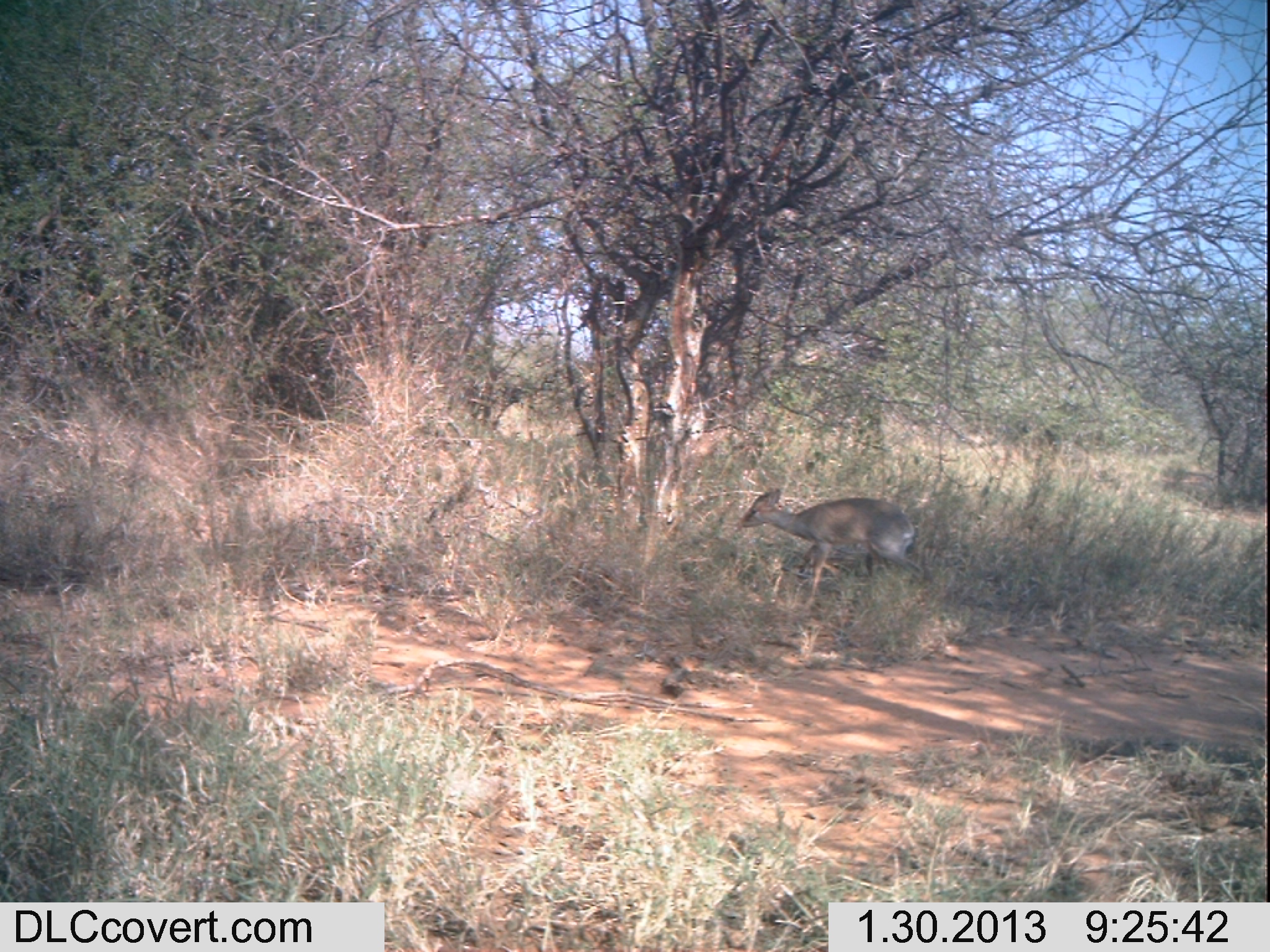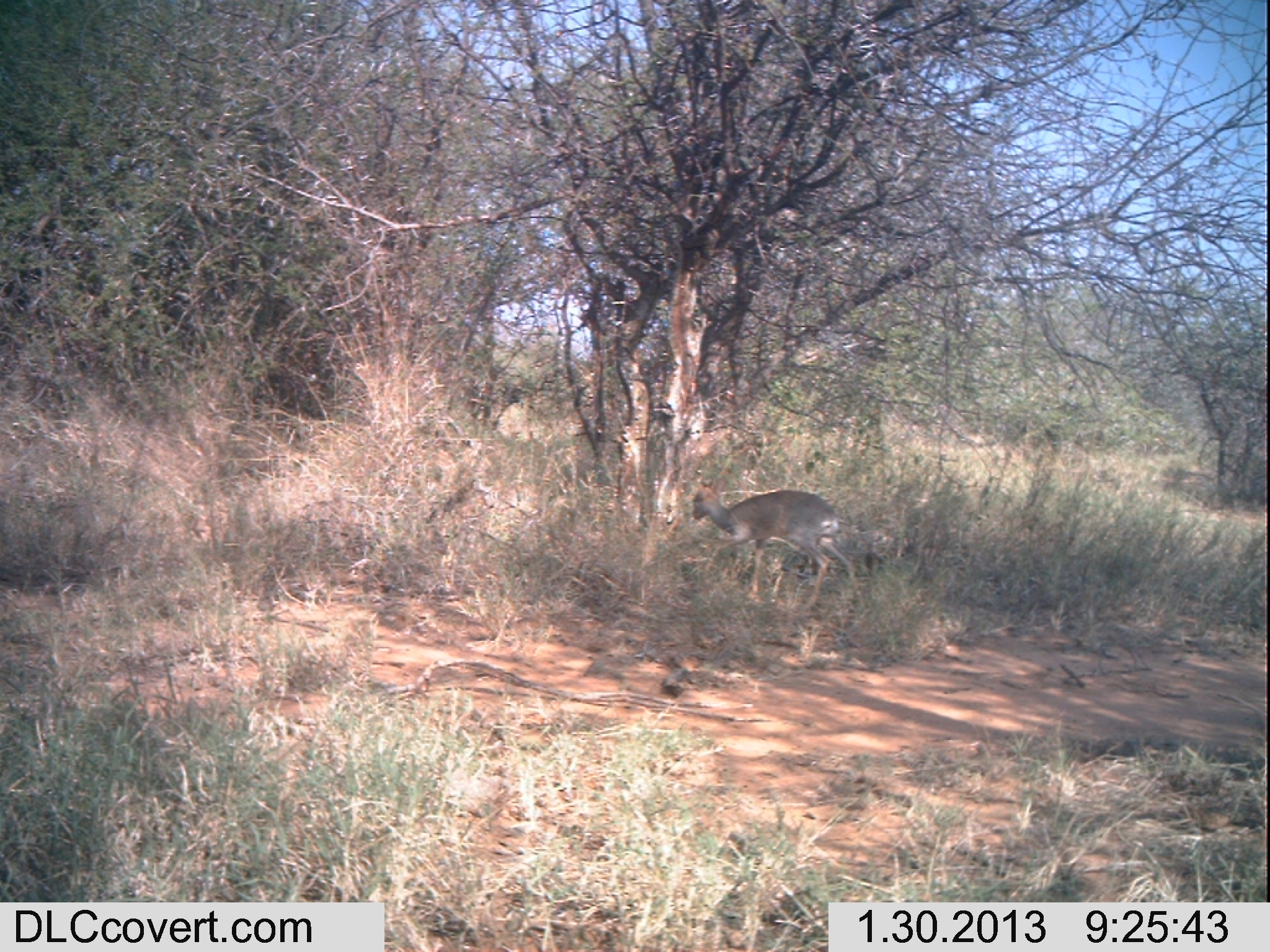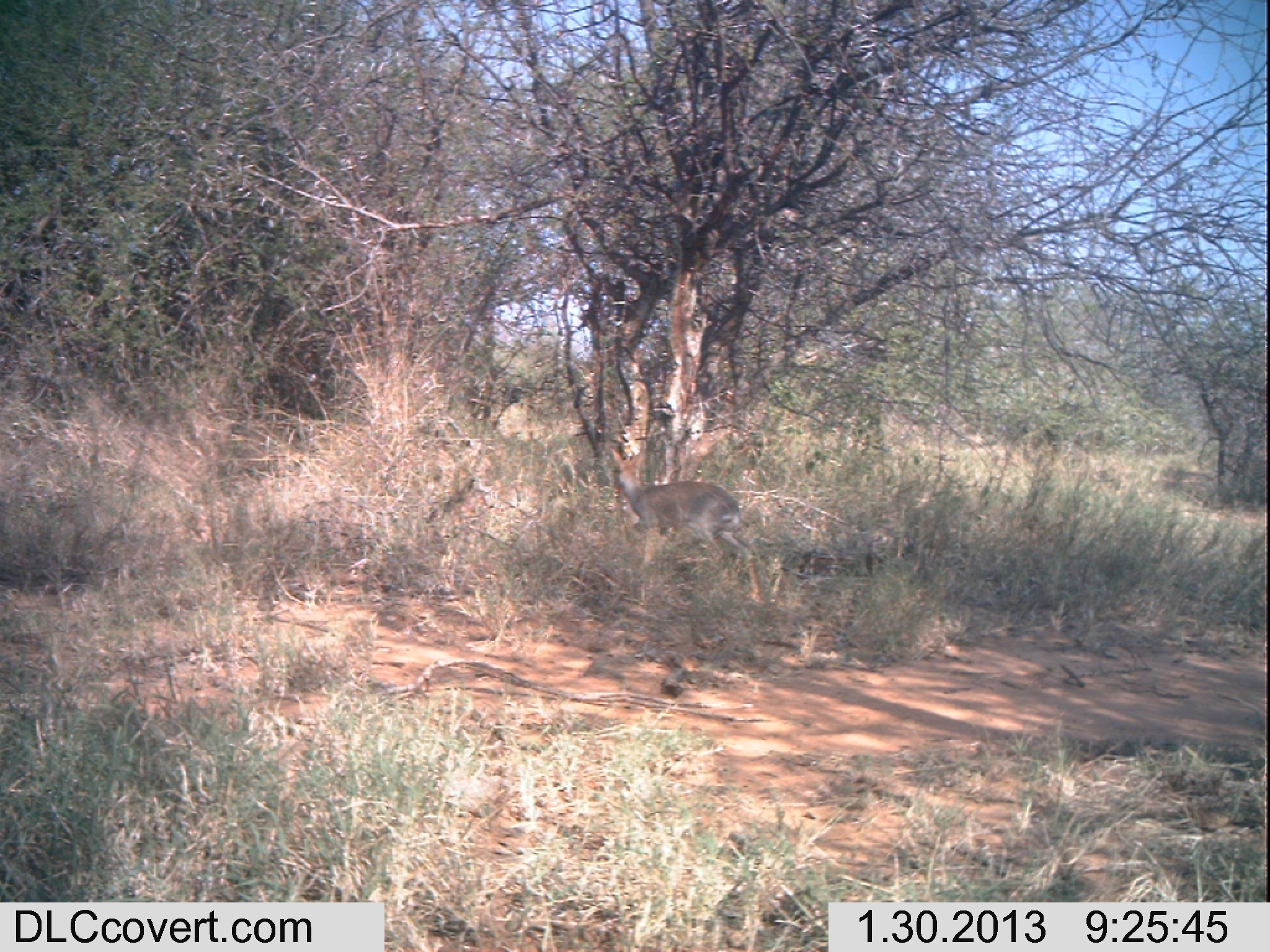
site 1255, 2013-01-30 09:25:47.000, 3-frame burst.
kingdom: Animalia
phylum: Chordata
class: Mammalia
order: Artiodactyla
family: Bovidae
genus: Madoqua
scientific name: Madoqua guentheri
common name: günther's dik-dik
Madoqua guentheri (günther's dik-dik), count 1.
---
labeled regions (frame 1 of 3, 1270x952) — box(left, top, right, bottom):
madoqua guentheri: box(733, 482, 921, 593)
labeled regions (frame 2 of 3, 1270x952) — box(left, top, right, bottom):
madoqua guentheri: box(694, 485, 857, 599)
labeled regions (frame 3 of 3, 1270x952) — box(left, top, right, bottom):
madoqua guentheri: box(603, 444, 759, 588)